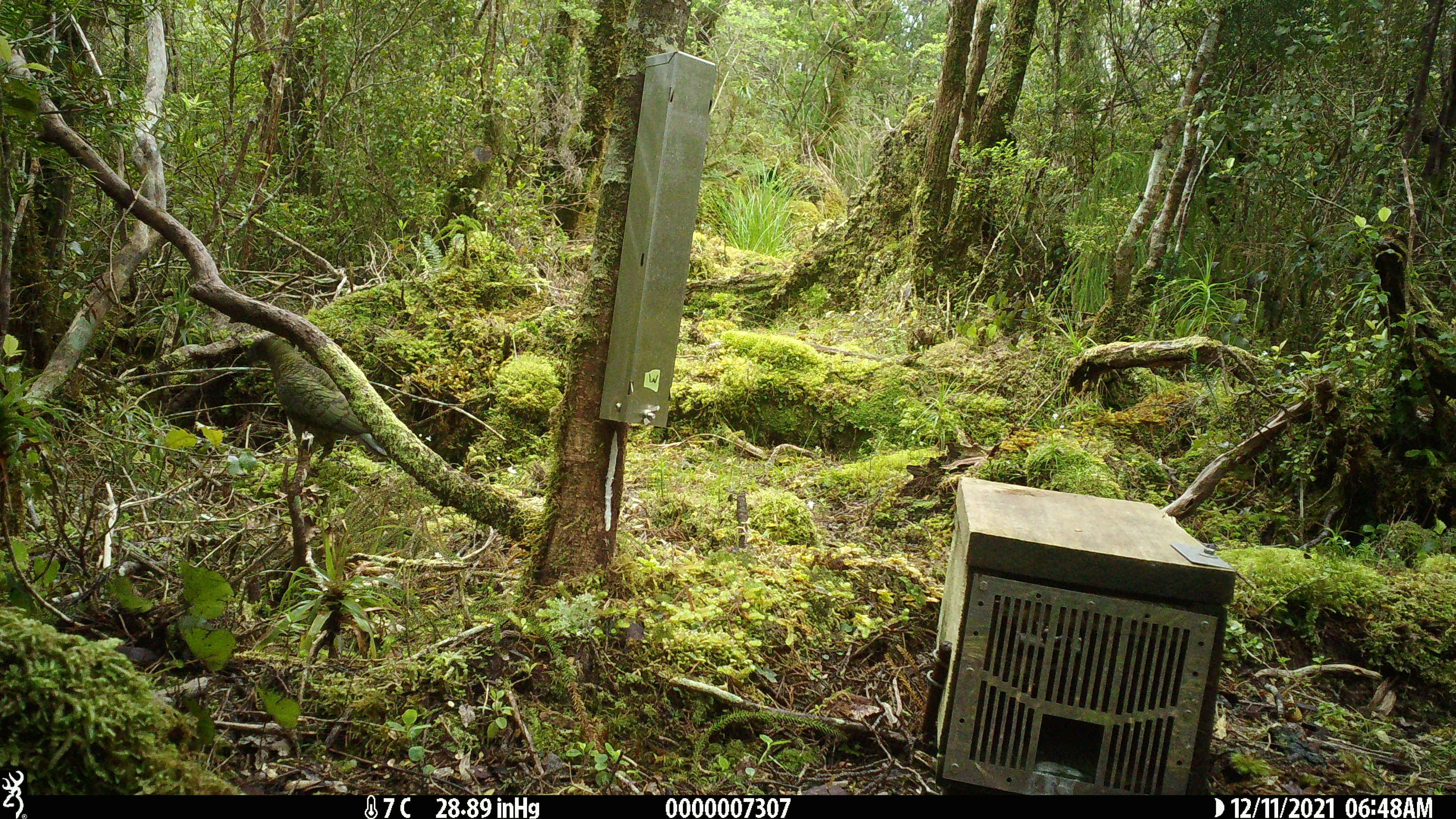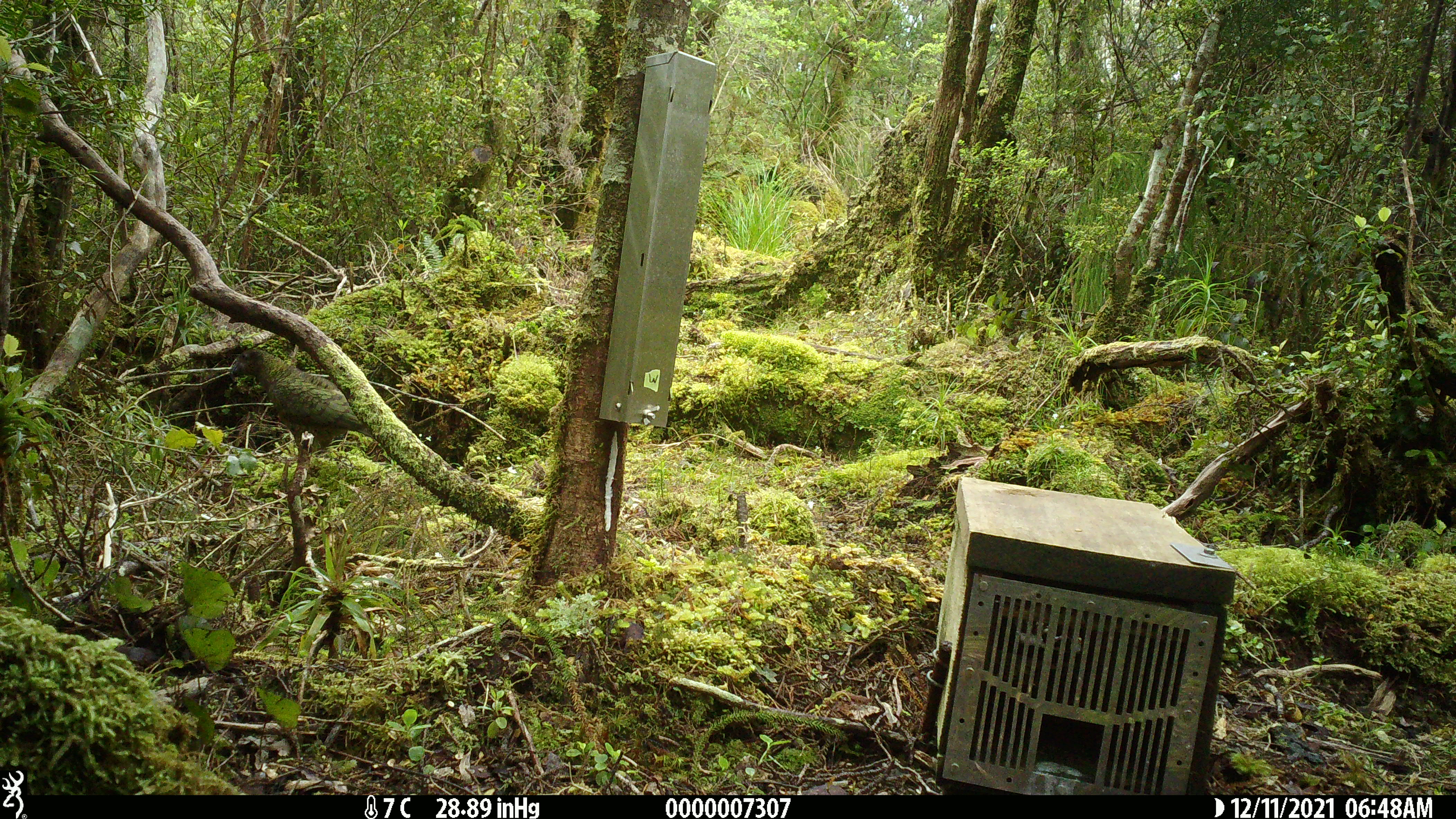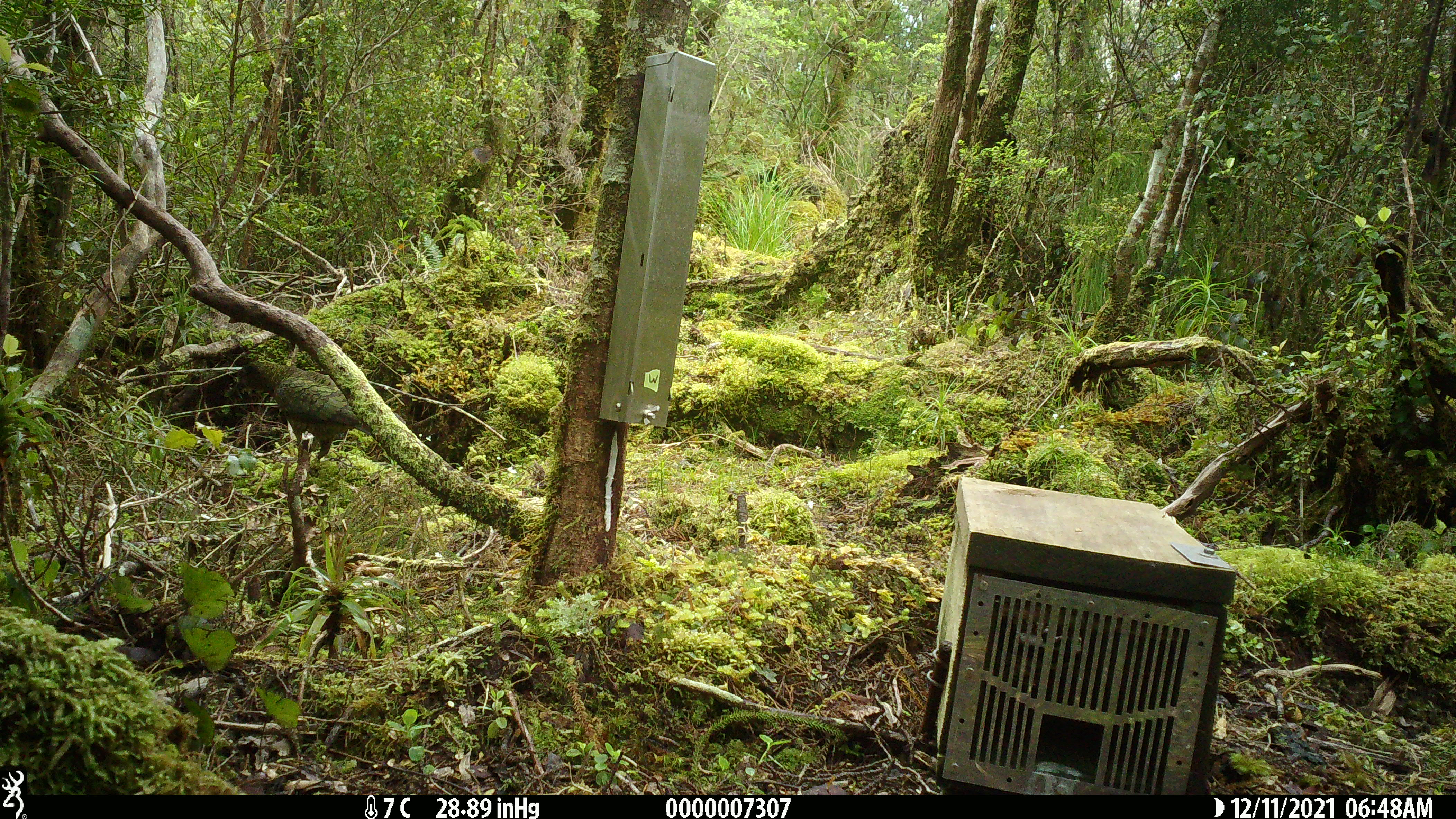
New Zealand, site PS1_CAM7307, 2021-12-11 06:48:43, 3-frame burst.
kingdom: Animalia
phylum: Chordata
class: Aves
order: Psittaciformes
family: Strigopidae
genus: Nestor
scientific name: Nestor notabilis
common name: kea